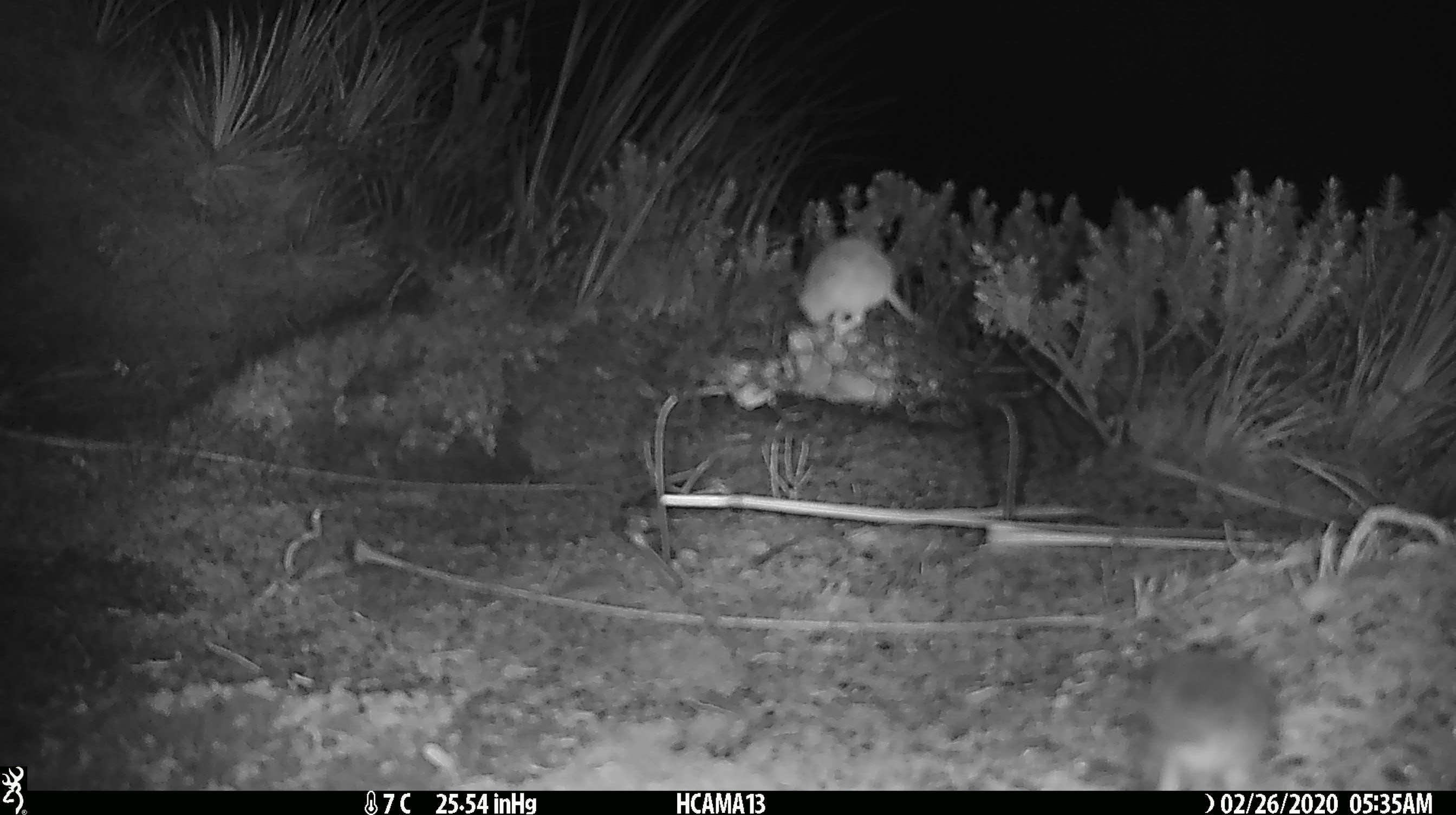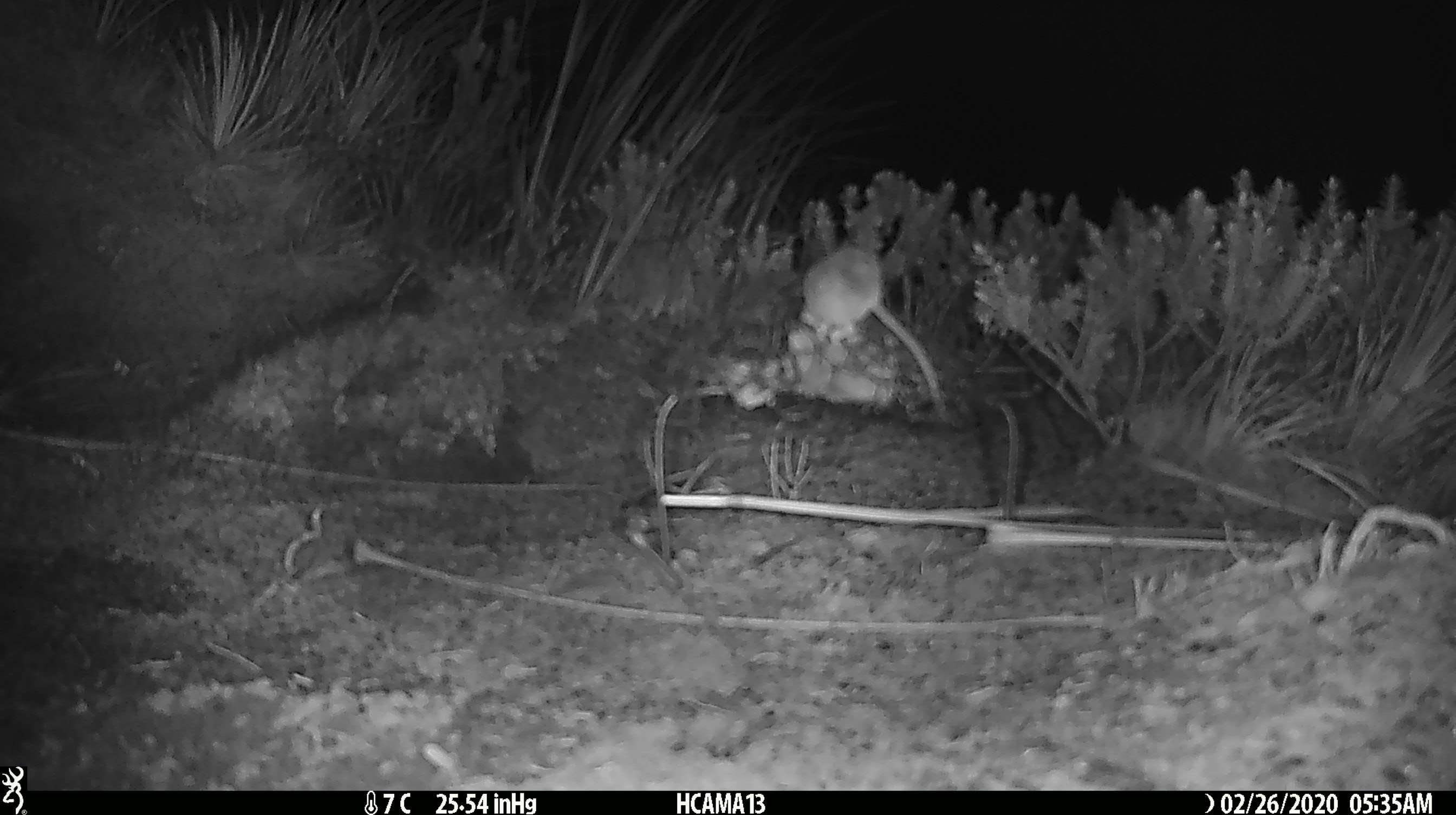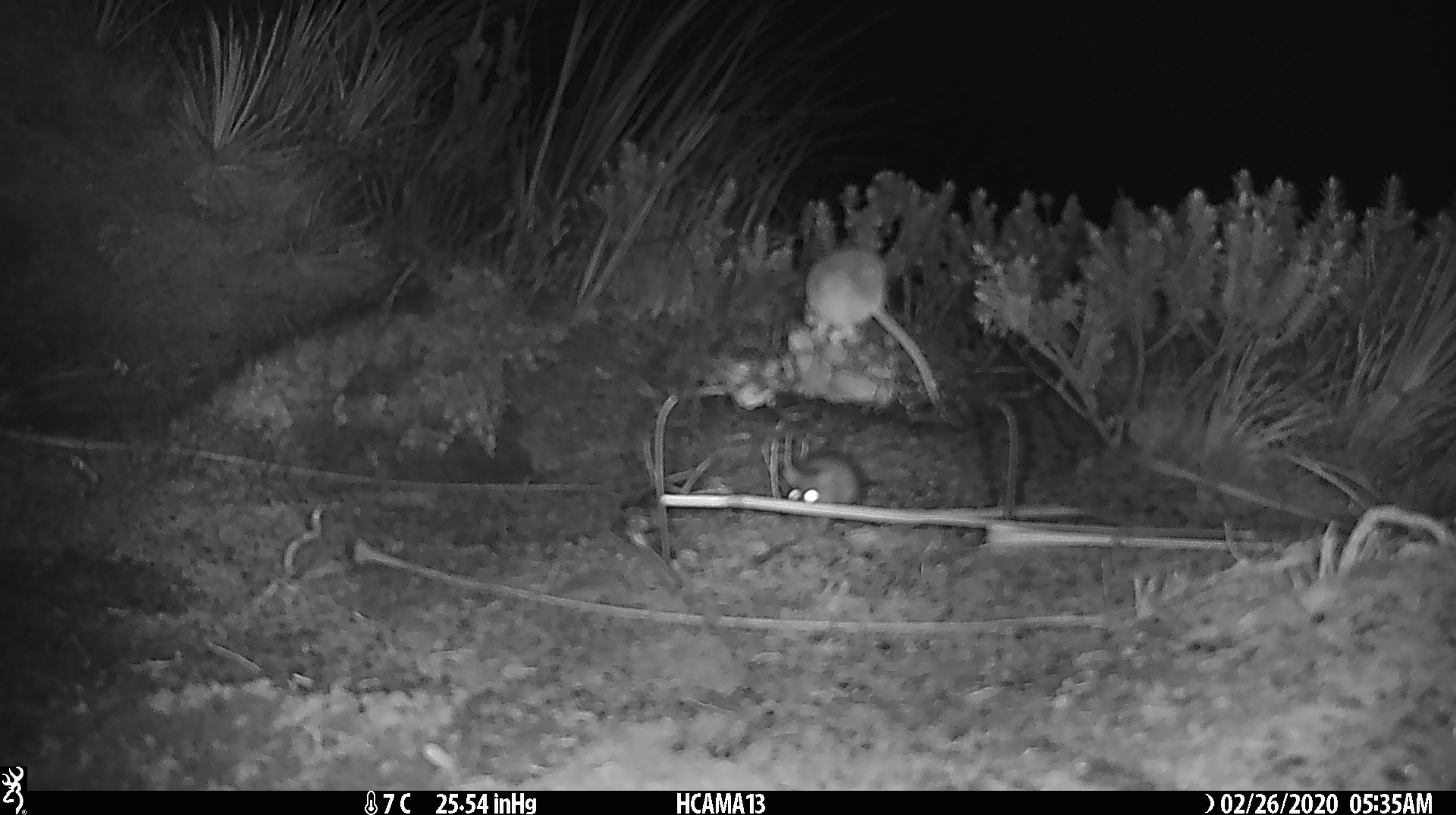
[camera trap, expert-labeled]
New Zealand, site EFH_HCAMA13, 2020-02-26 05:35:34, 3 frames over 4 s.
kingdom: Animalia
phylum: Chordata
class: Mammalia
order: Rodentia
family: Muridae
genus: Mus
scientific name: Mus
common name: mouse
Mouse (Mus).